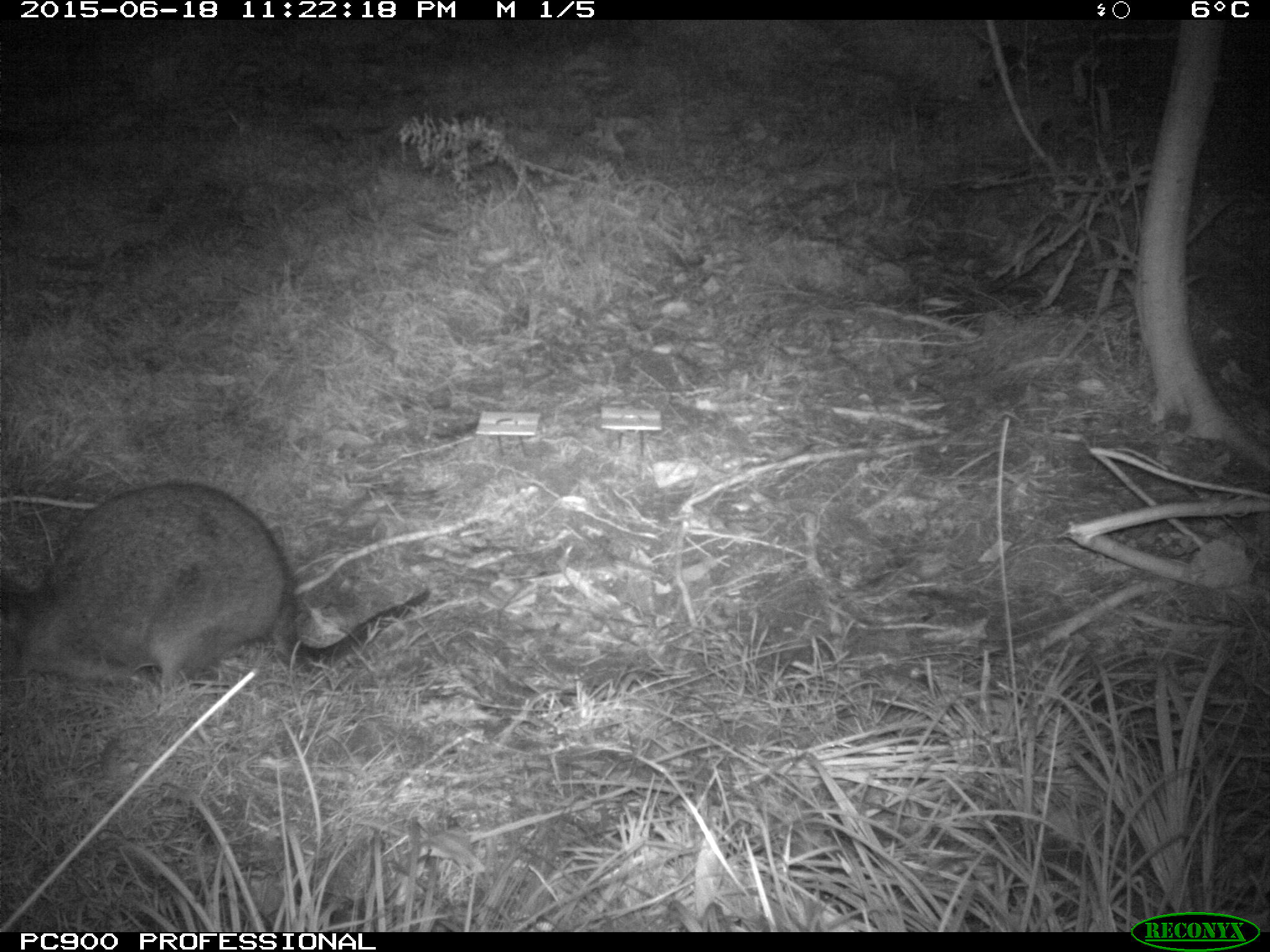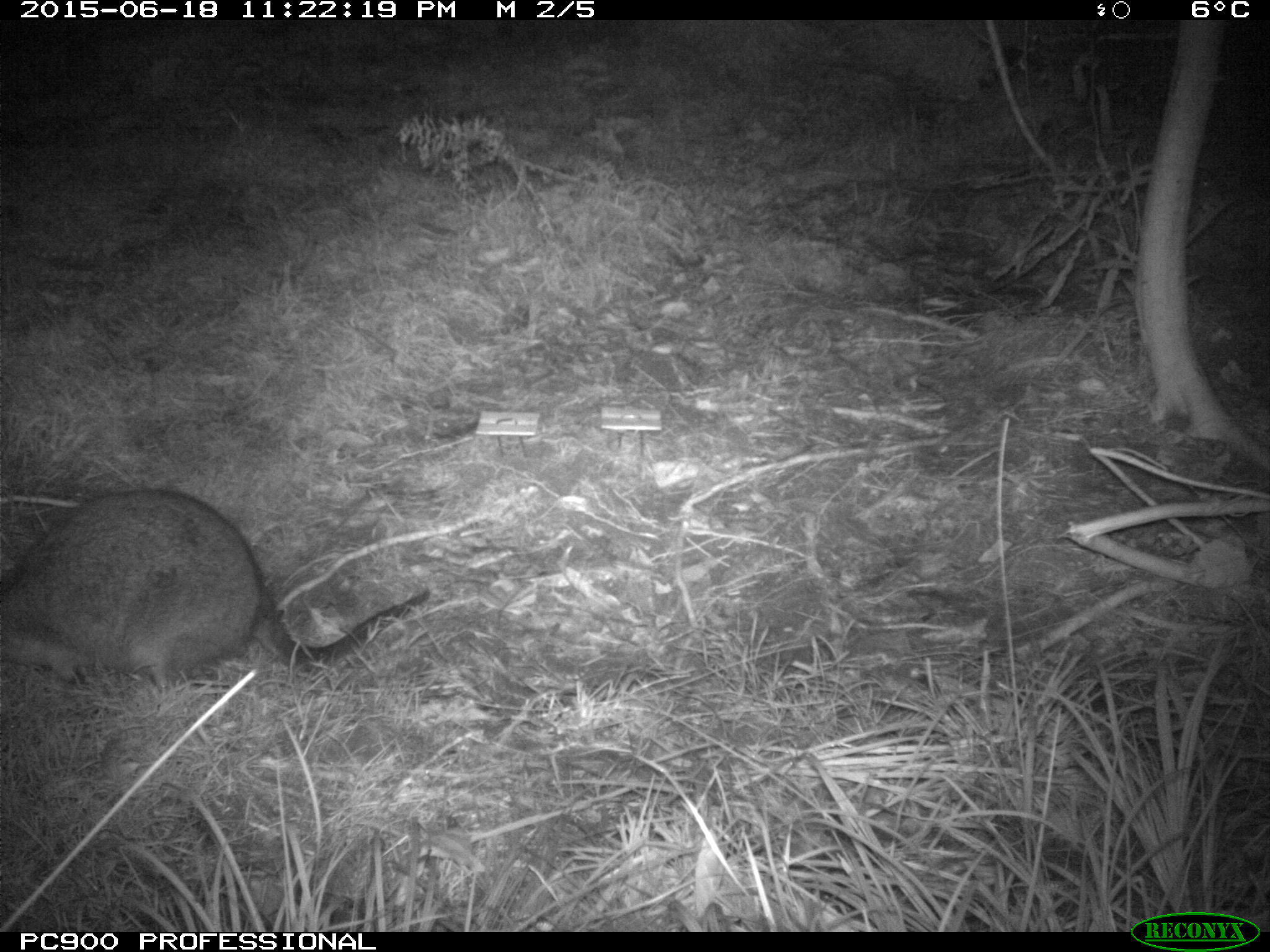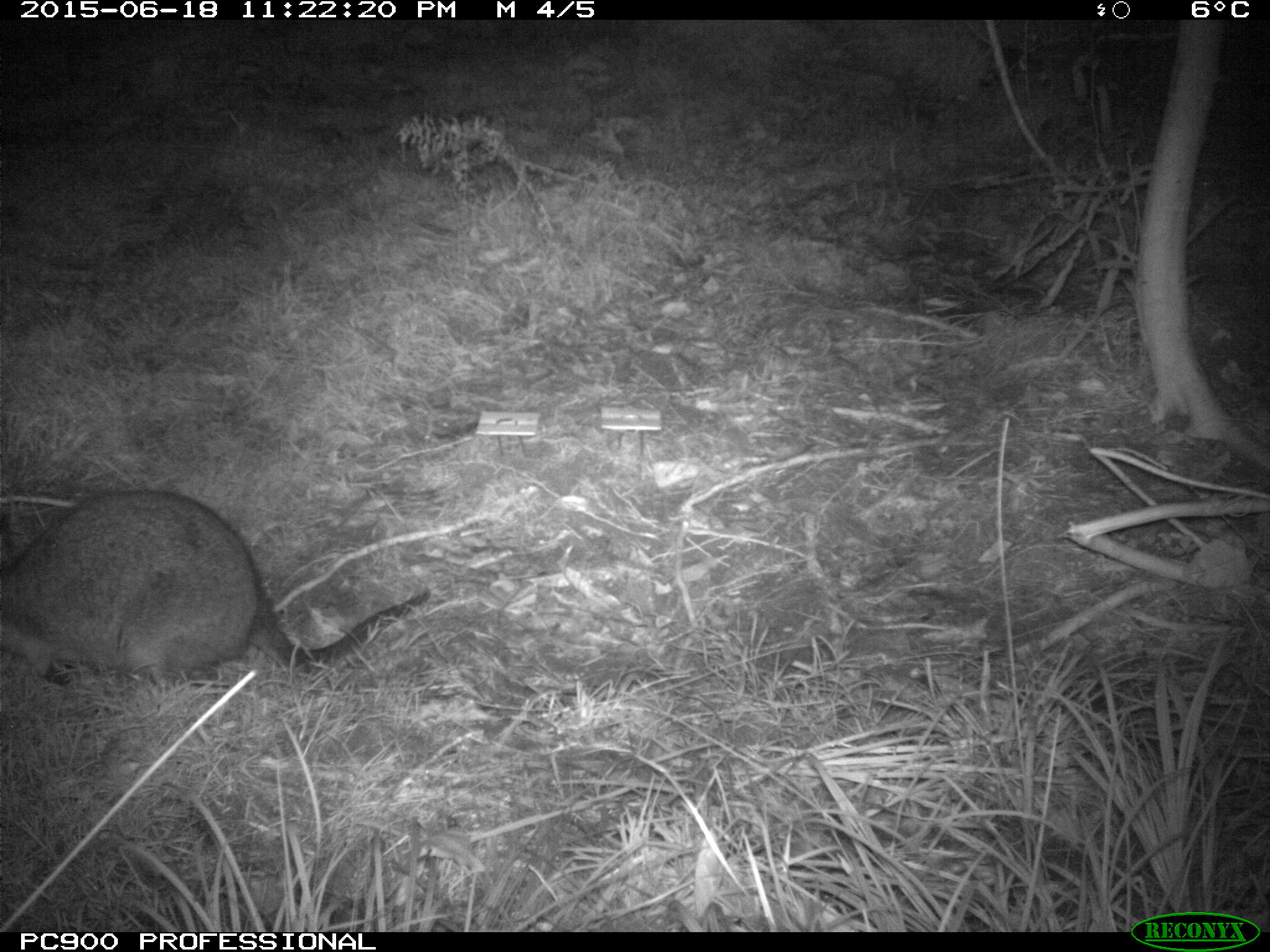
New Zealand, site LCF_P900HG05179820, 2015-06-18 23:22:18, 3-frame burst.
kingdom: Animalia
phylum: Chordata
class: Mammalia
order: Diprotodontia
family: Macropodidae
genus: Notamacropus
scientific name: Notamacropus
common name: wallaby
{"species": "wallaby (Notamacropus)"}